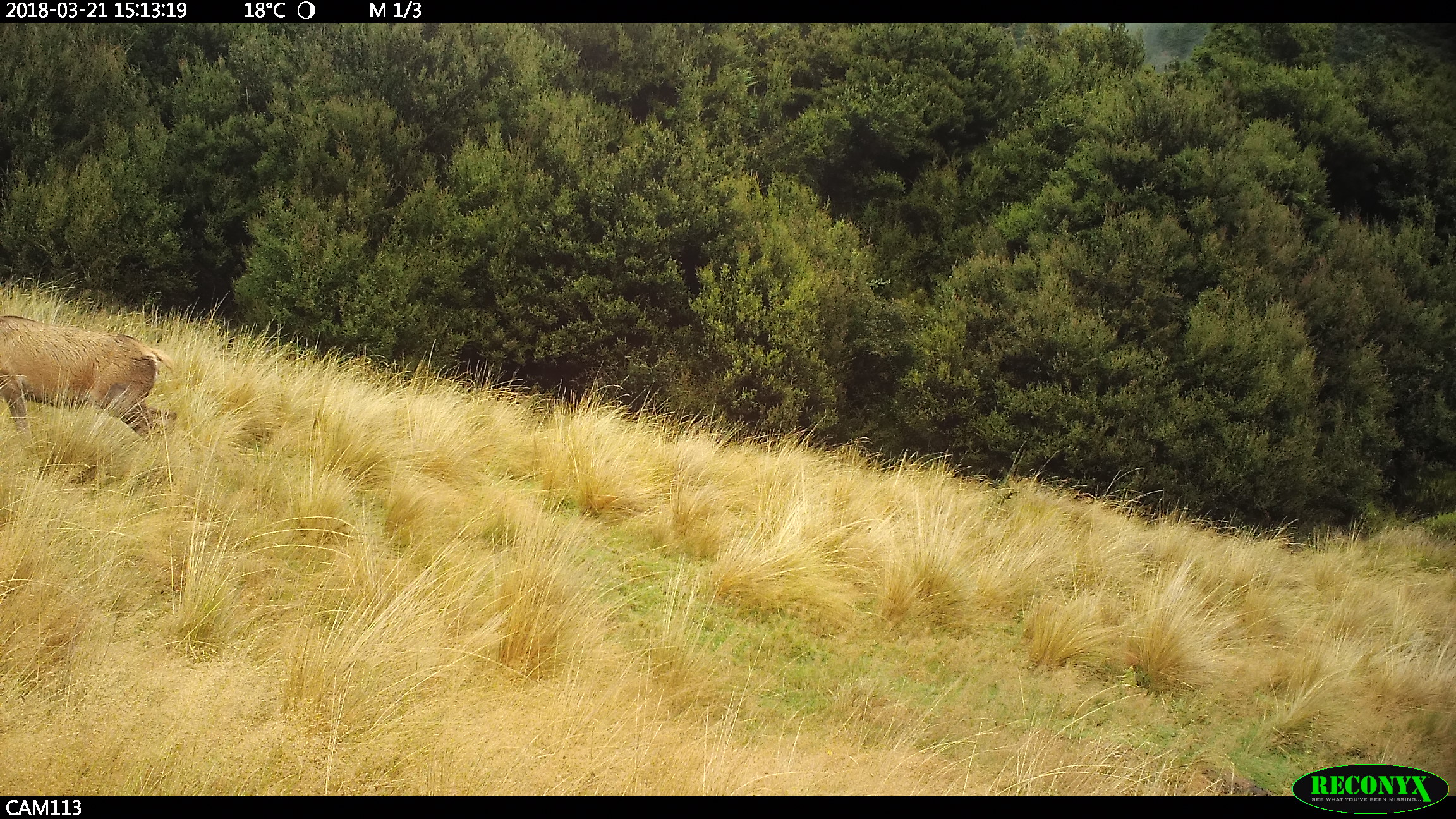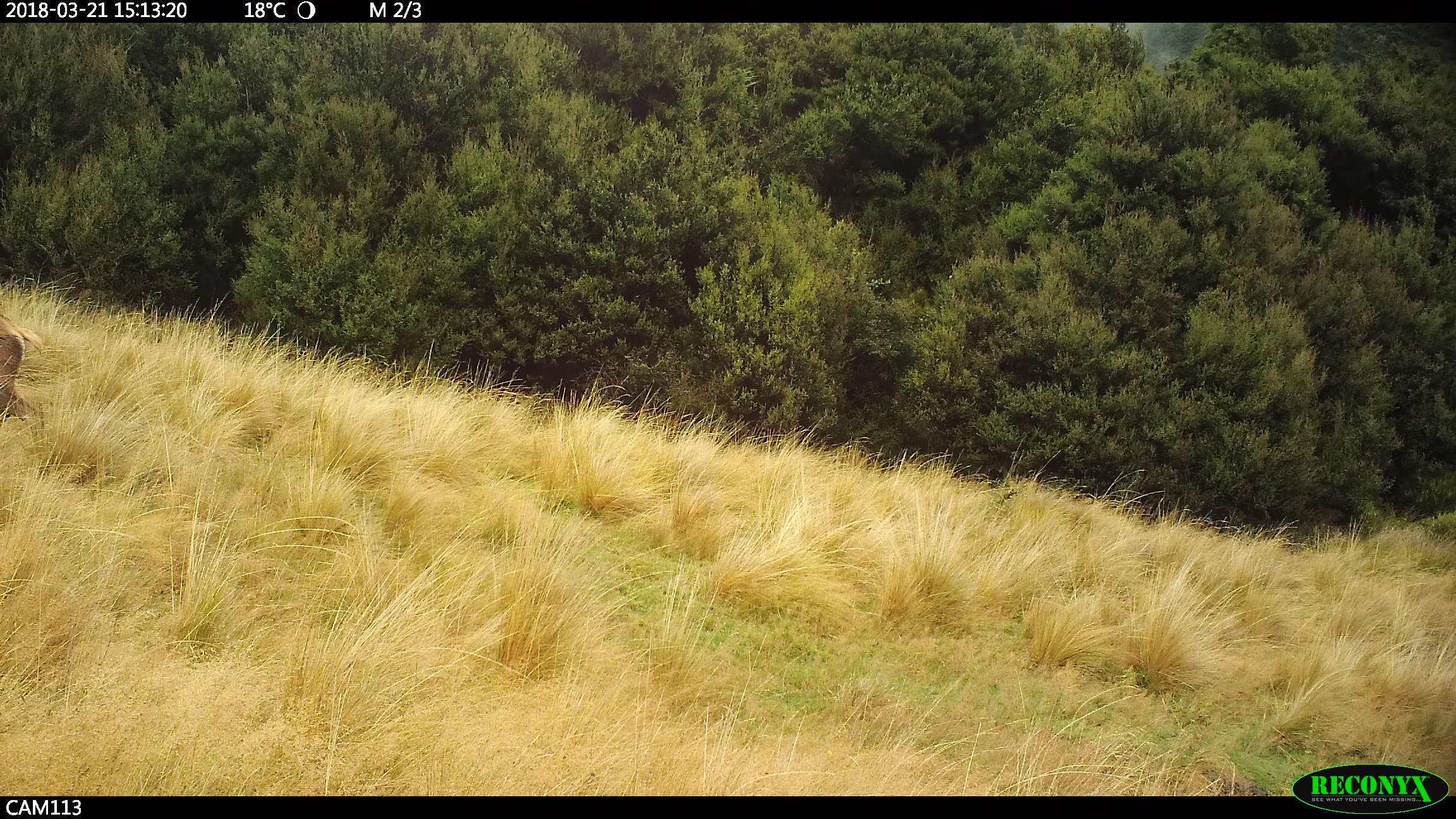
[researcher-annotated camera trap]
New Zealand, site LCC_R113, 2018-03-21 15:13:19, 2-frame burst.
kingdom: Animalia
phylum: Chordata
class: Mammalia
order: Artiodactyla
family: Cervidae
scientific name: Cervidae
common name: deer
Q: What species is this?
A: Deer (Cervidae).